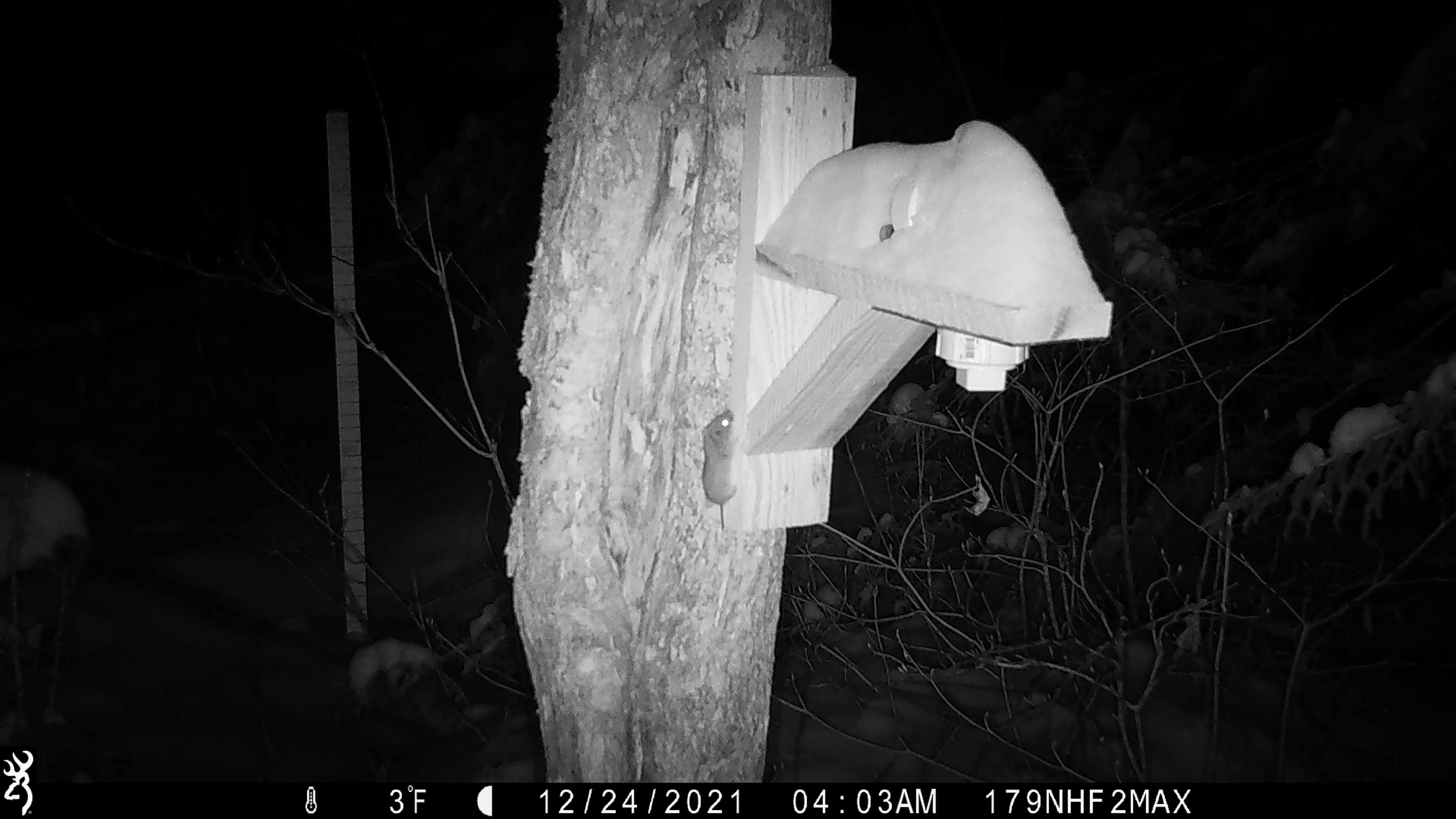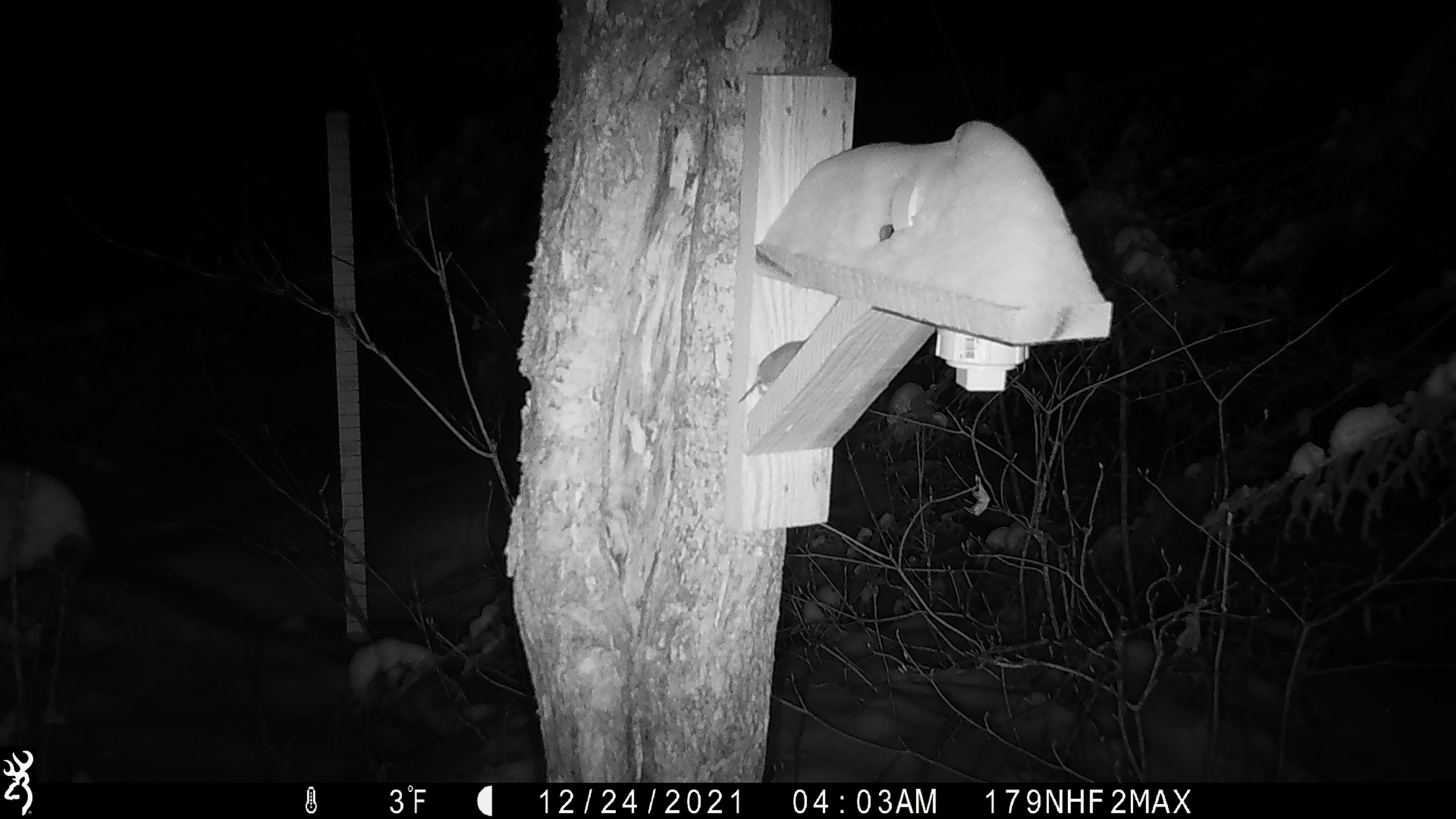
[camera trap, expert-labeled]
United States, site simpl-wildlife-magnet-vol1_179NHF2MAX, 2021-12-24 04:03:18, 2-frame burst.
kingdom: Animalia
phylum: Chordata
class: Mammalia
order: Rodentia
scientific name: Rodentia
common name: mouse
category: mouse sp.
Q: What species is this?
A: Mouse sp. (mouse) (Rodentia).